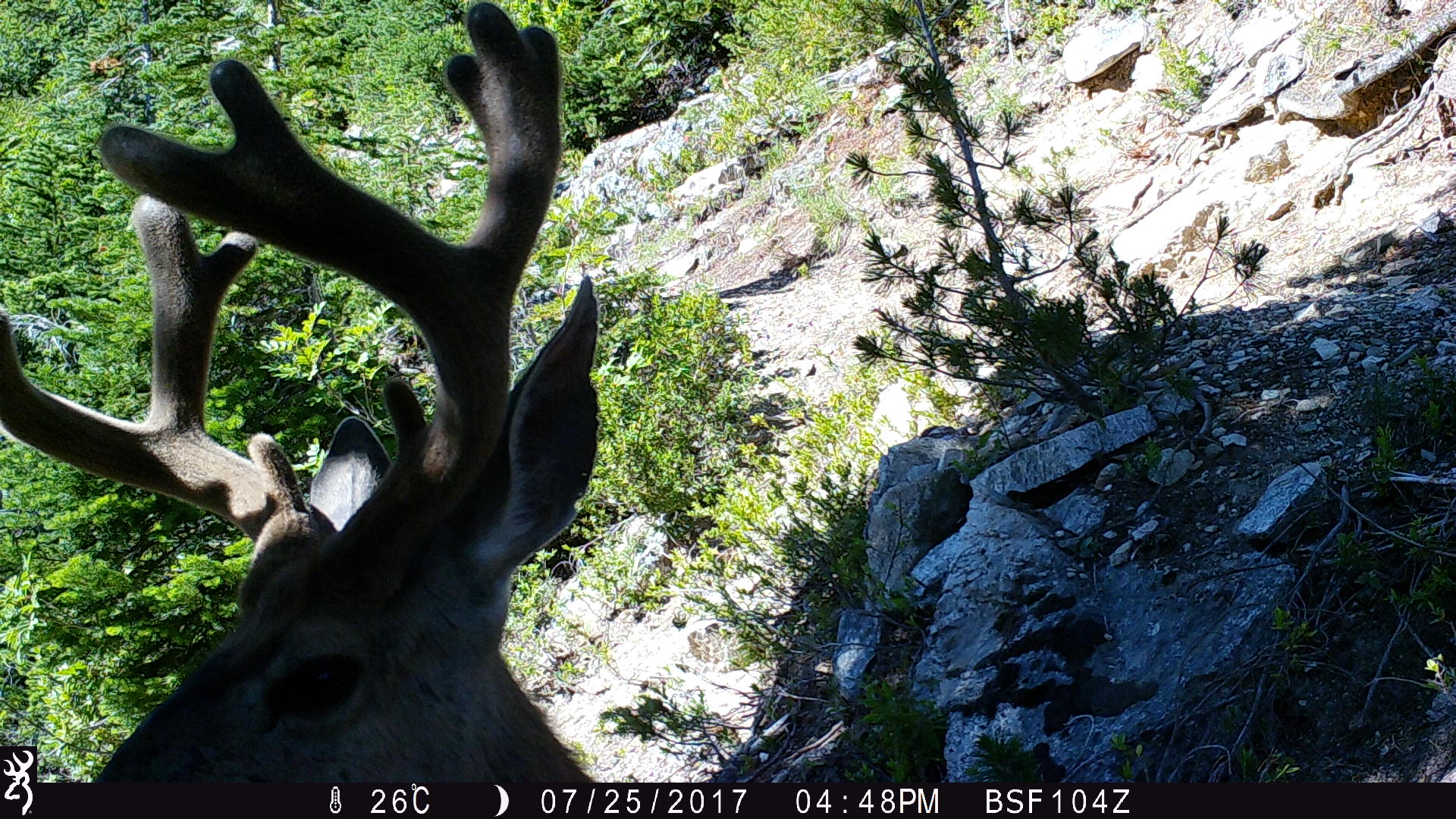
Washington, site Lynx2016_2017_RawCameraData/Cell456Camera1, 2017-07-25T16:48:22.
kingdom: Animalia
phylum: Chordata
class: Mammalia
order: Artiodactyla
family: Cervidae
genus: Odocoileus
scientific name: Odocoileus hemionus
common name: mule deer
Odocoileus hemionus (mule deer). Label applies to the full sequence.